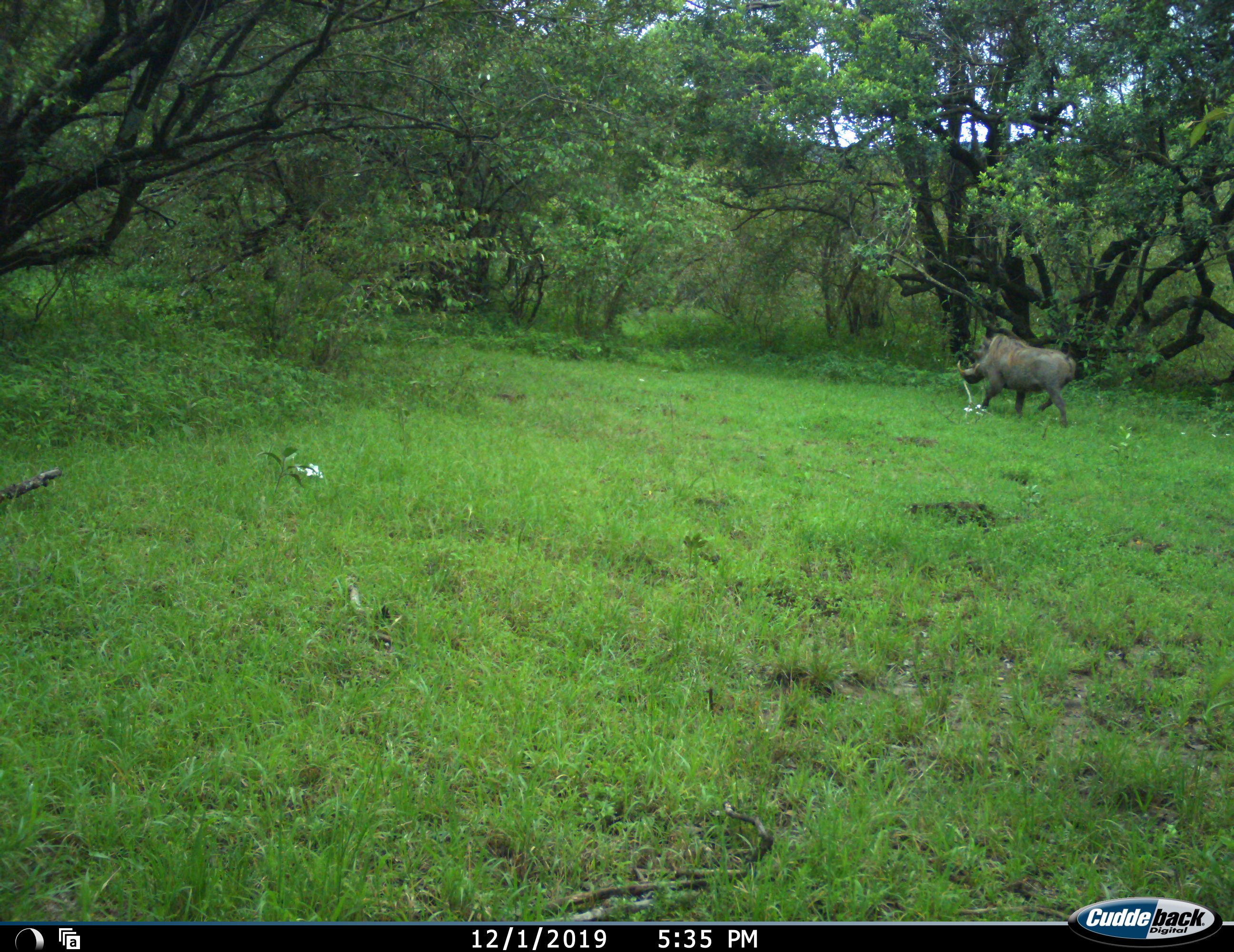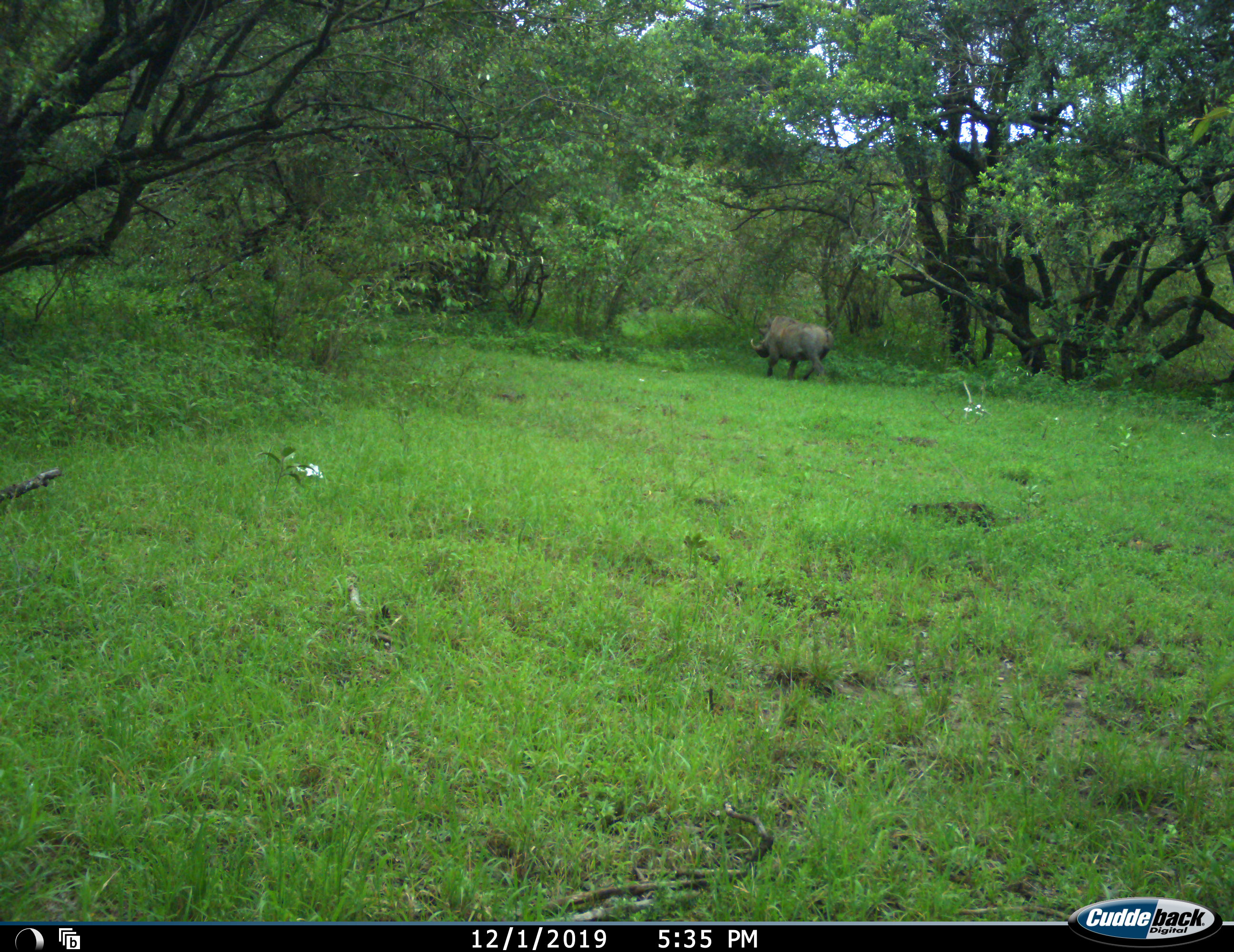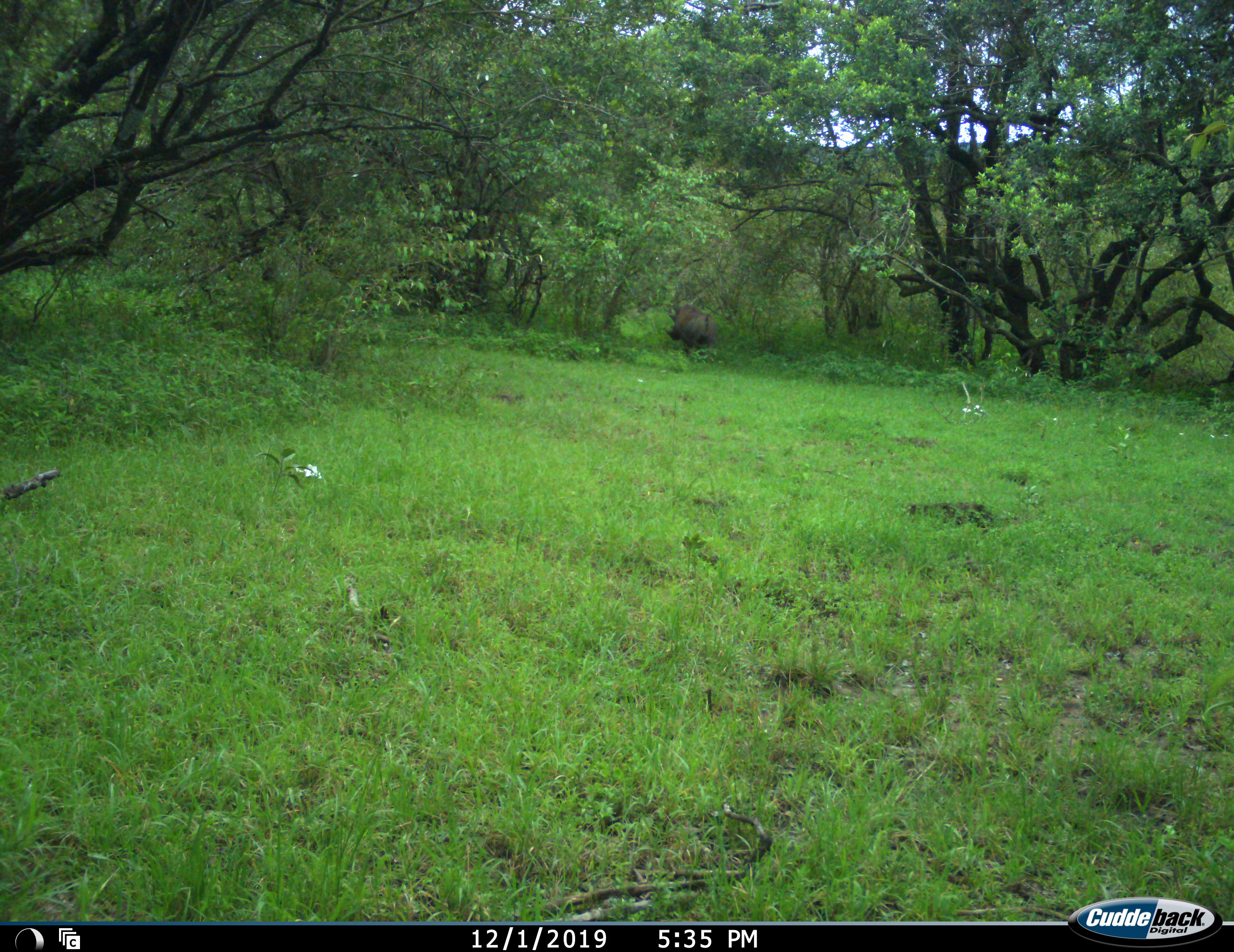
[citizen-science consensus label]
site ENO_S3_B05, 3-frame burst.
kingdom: Animalia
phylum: Chordata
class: Mammalia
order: Artiodactyla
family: Suidae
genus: Phacochoerus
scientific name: Phacochoerus africanus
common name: warthog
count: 1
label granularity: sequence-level